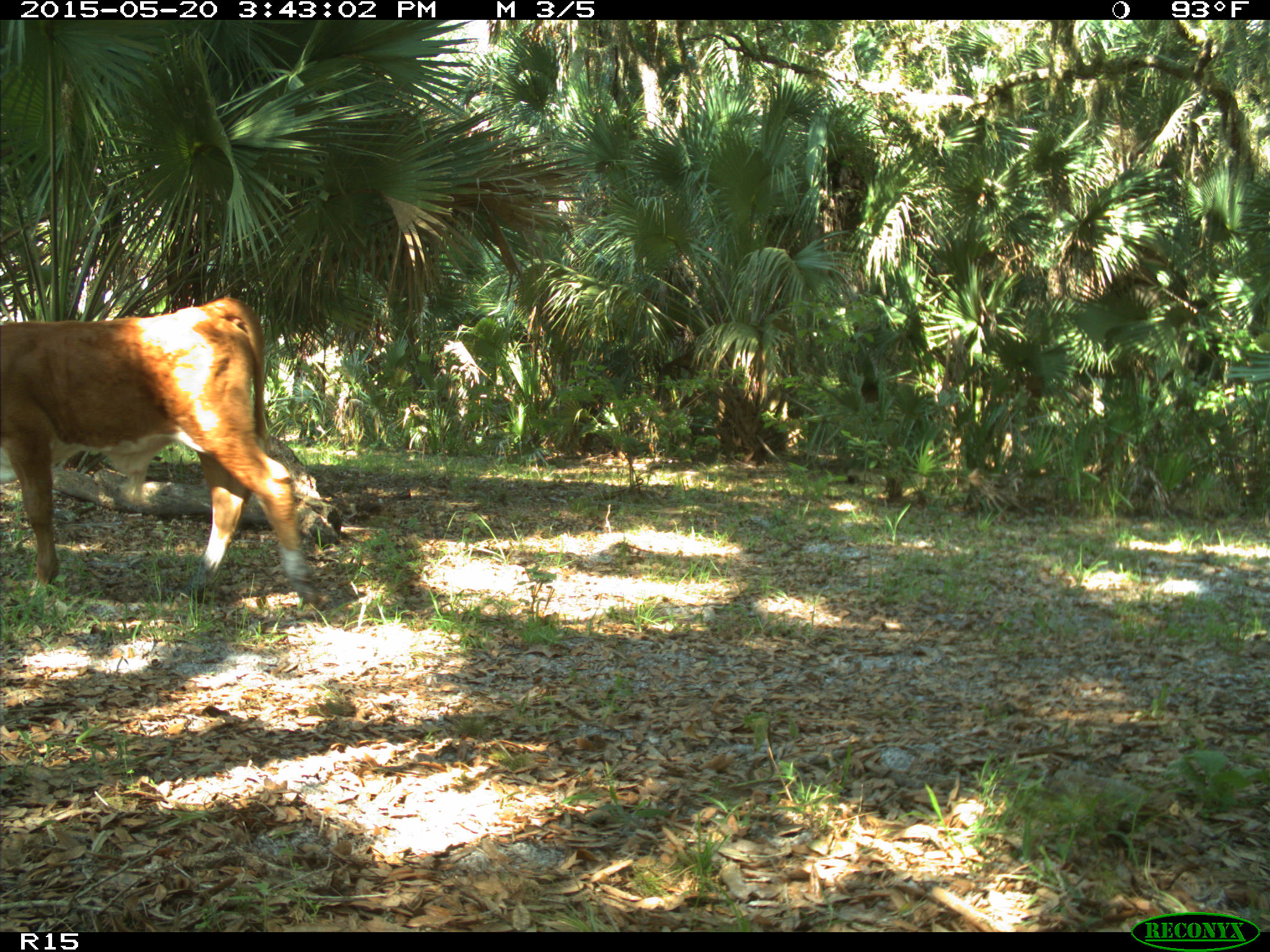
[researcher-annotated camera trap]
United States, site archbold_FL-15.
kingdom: Animalia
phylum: Chordata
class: Mammalia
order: Artiodactyla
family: Bovidae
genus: Bos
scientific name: Bos taurus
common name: domestic cow